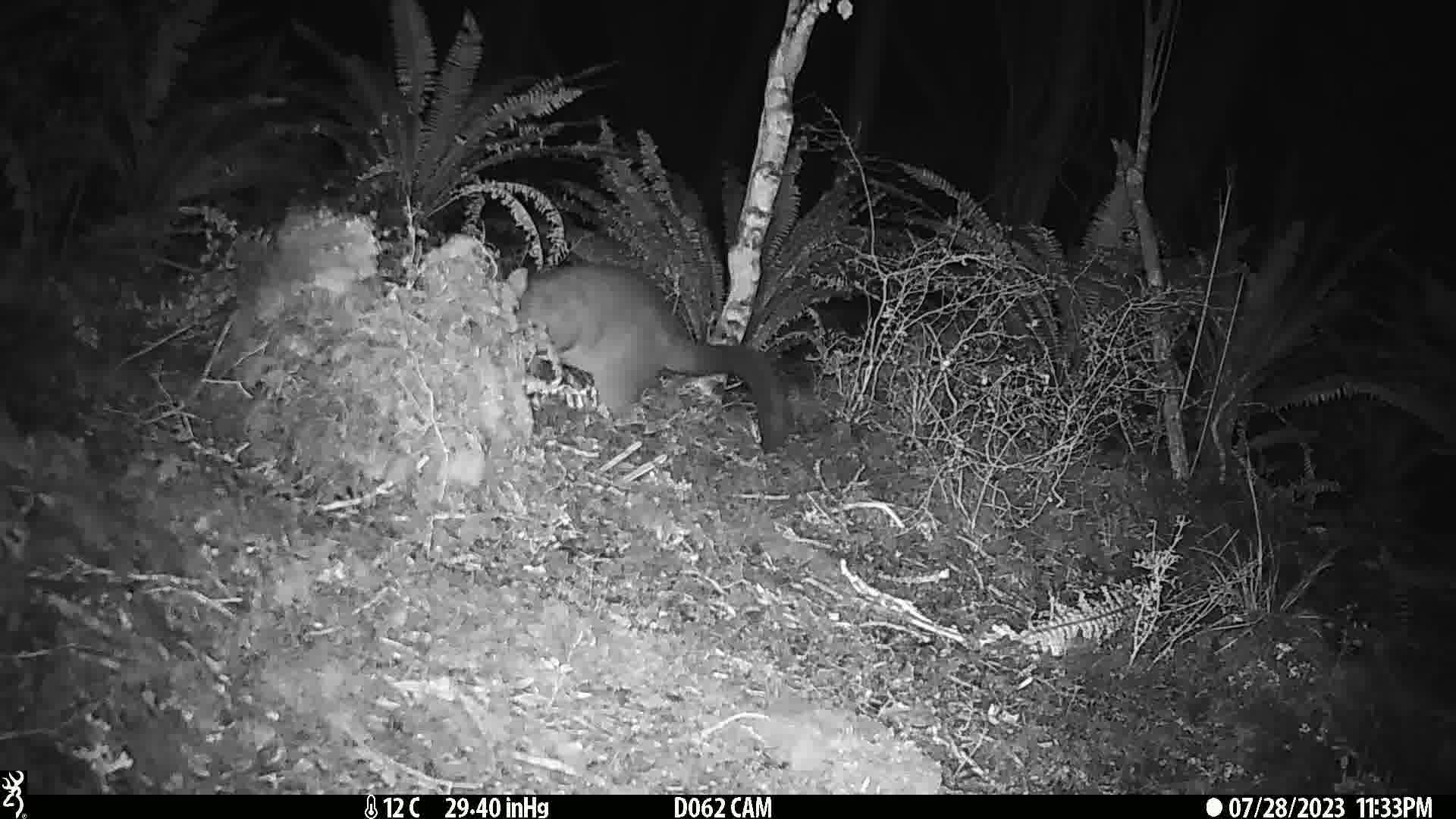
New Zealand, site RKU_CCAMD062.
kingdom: Animalia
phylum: Chordata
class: Mammalia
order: Diprotodontia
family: Phalangeridae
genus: Trichosurus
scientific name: Trichosurus vulpecula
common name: common brushtail possum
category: possum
Possum (common brushtail possum) (Trichosurus vulpecula).